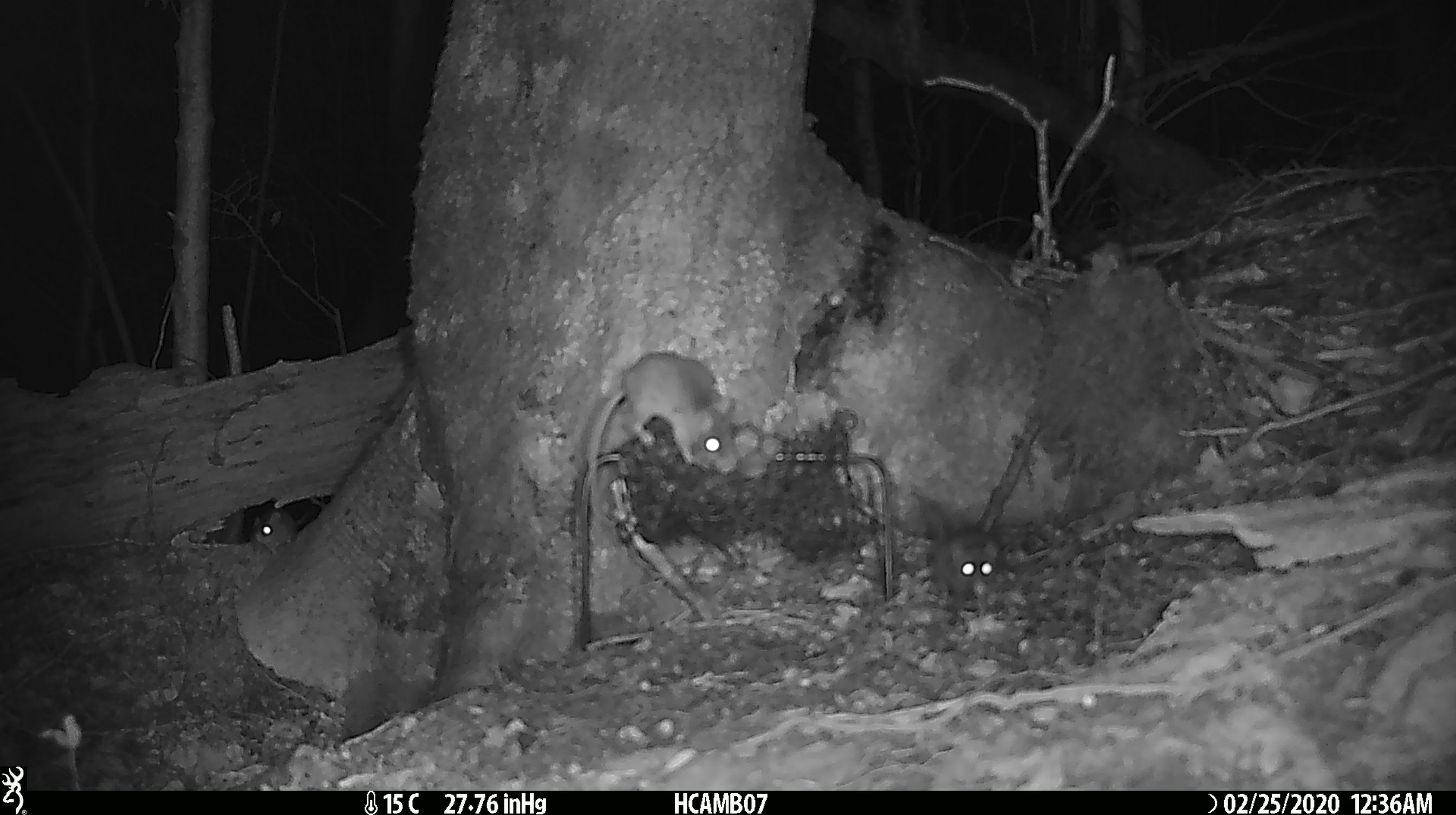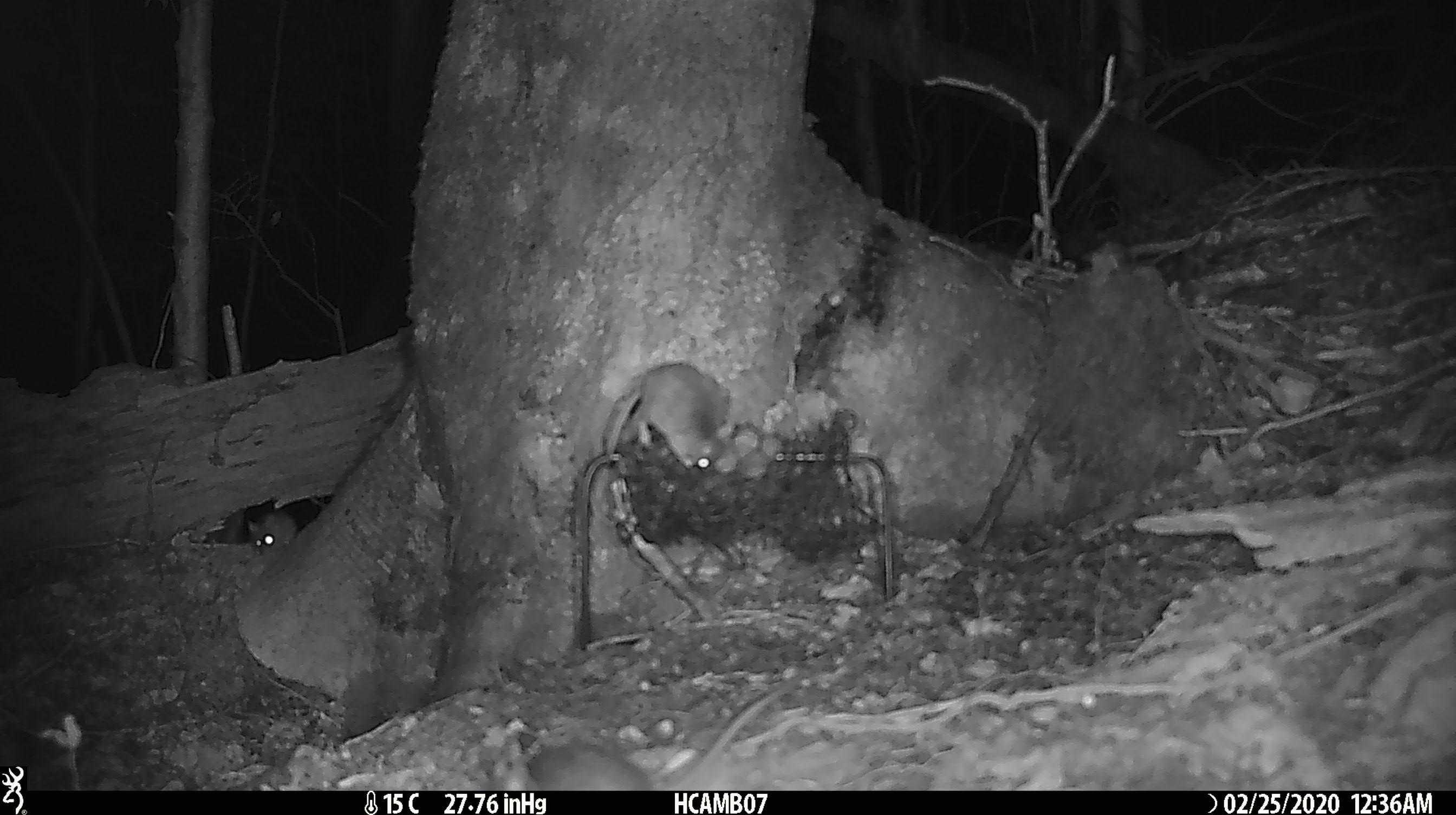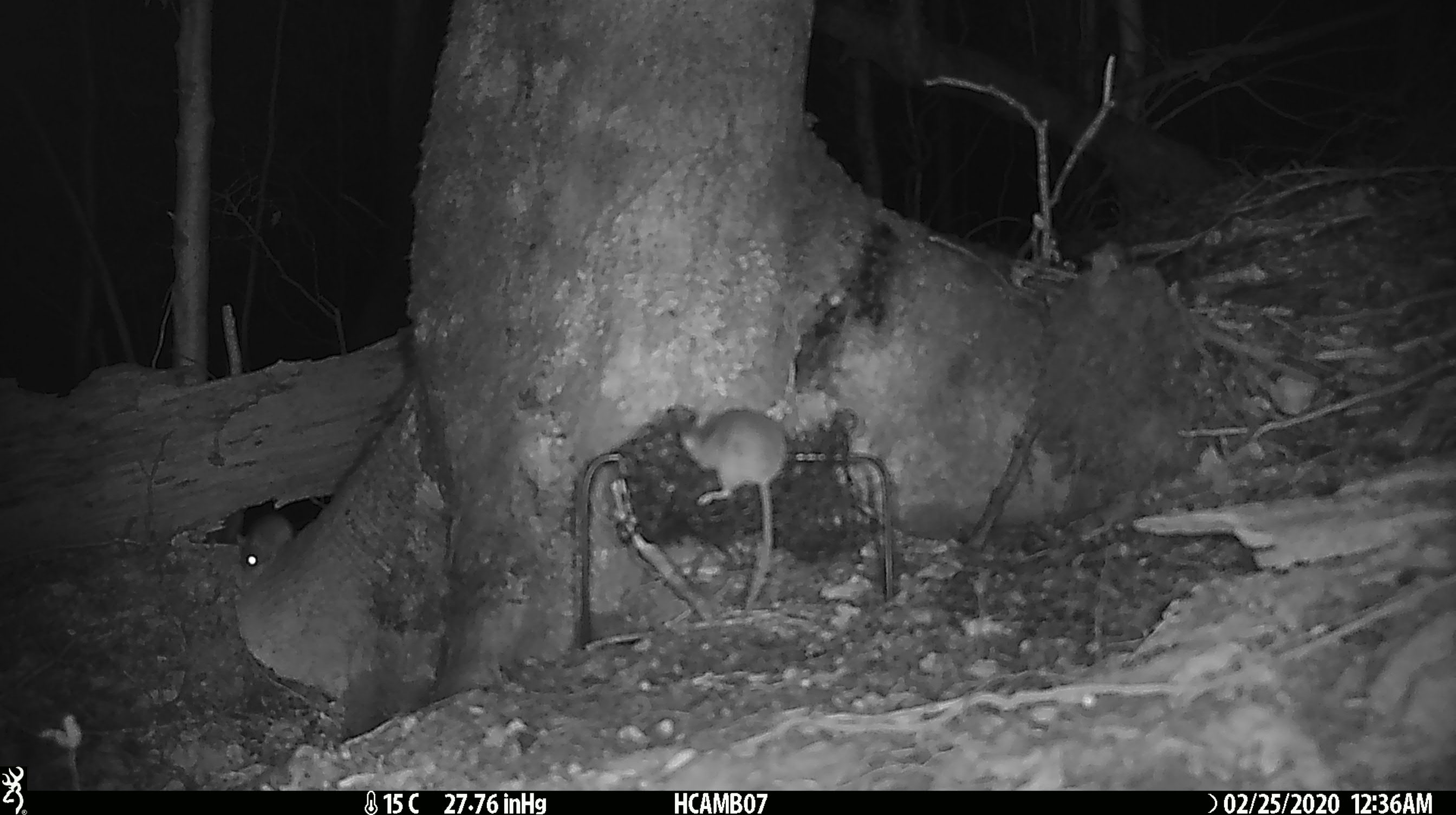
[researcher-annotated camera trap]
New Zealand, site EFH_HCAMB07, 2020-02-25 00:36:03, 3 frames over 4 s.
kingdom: Animalia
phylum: Chordata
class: Mammalia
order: Rodentia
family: Muridae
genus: Mus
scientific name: Mus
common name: mouse